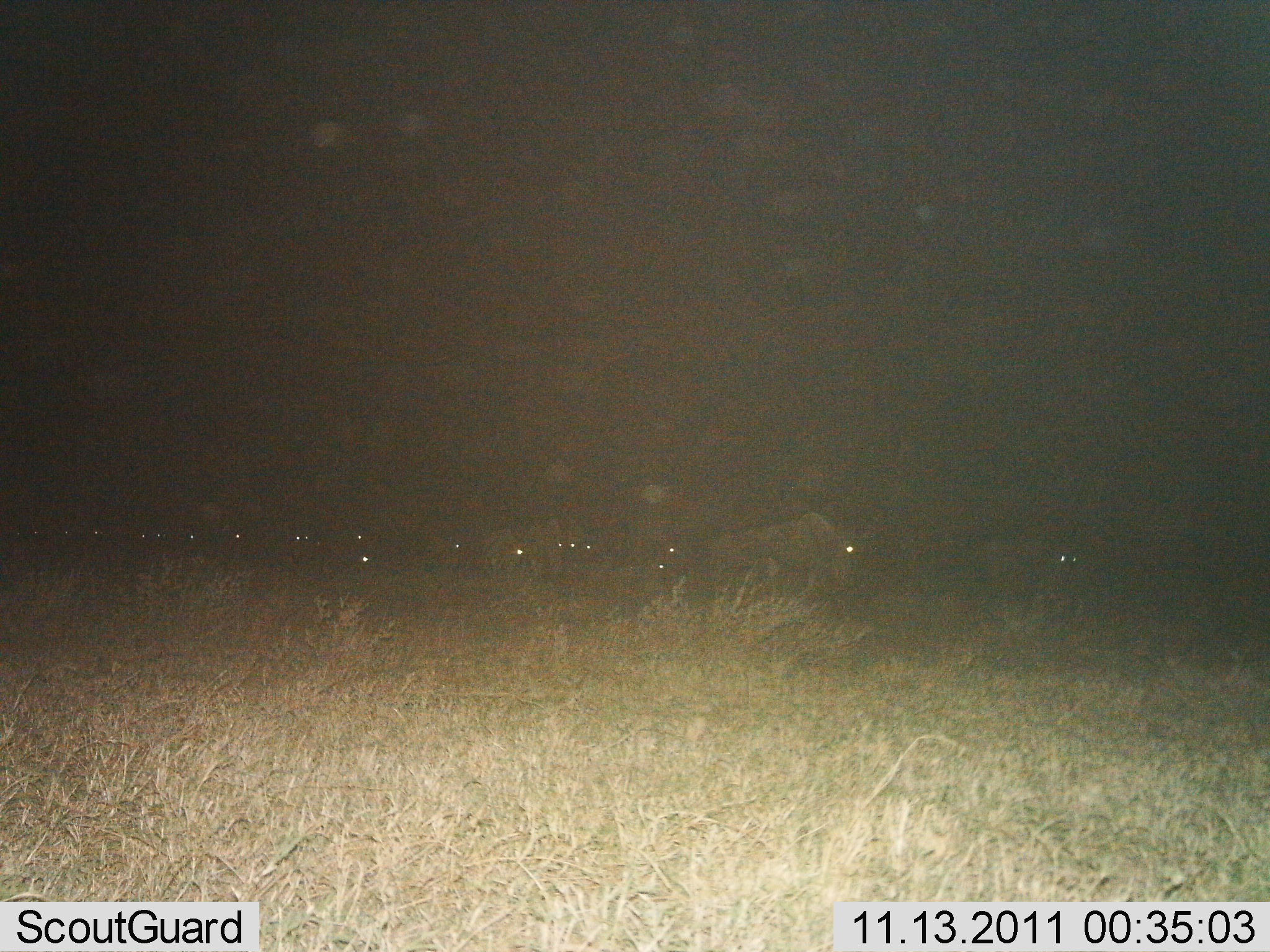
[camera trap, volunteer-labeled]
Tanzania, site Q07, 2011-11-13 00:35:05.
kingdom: Animalia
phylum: Chordata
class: Mammalia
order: Artiodactyla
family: Bovidae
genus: Connochaetes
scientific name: Connochaetes taurinus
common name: blue wildebeest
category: wildebeest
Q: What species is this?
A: Wildebeest (blue wildebeest) (Connochaetes taurinus).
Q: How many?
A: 11-50.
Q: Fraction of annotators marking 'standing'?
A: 8%.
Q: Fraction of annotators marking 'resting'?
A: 0%.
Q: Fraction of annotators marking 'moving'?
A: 92%.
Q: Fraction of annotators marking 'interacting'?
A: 0%.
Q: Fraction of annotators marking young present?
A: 0%.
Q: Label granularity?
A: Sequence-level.